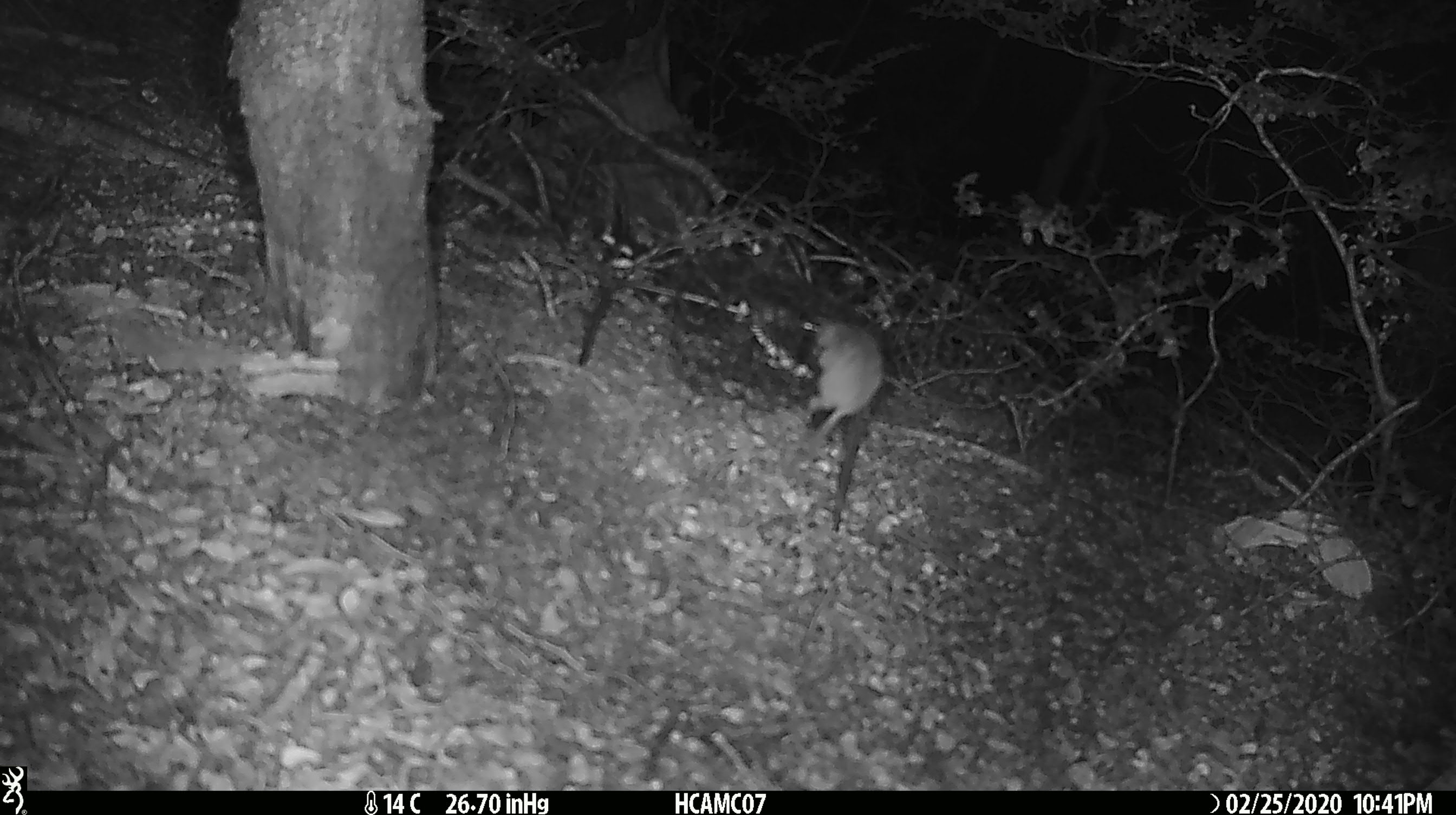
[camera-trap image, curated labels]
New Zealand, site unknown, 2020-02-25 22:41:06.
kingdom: Animalia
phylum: Chordata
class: Mammalia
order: Rodentia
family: Muridae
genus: Mus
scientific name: Mus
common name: mouse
Mouse (Mus).